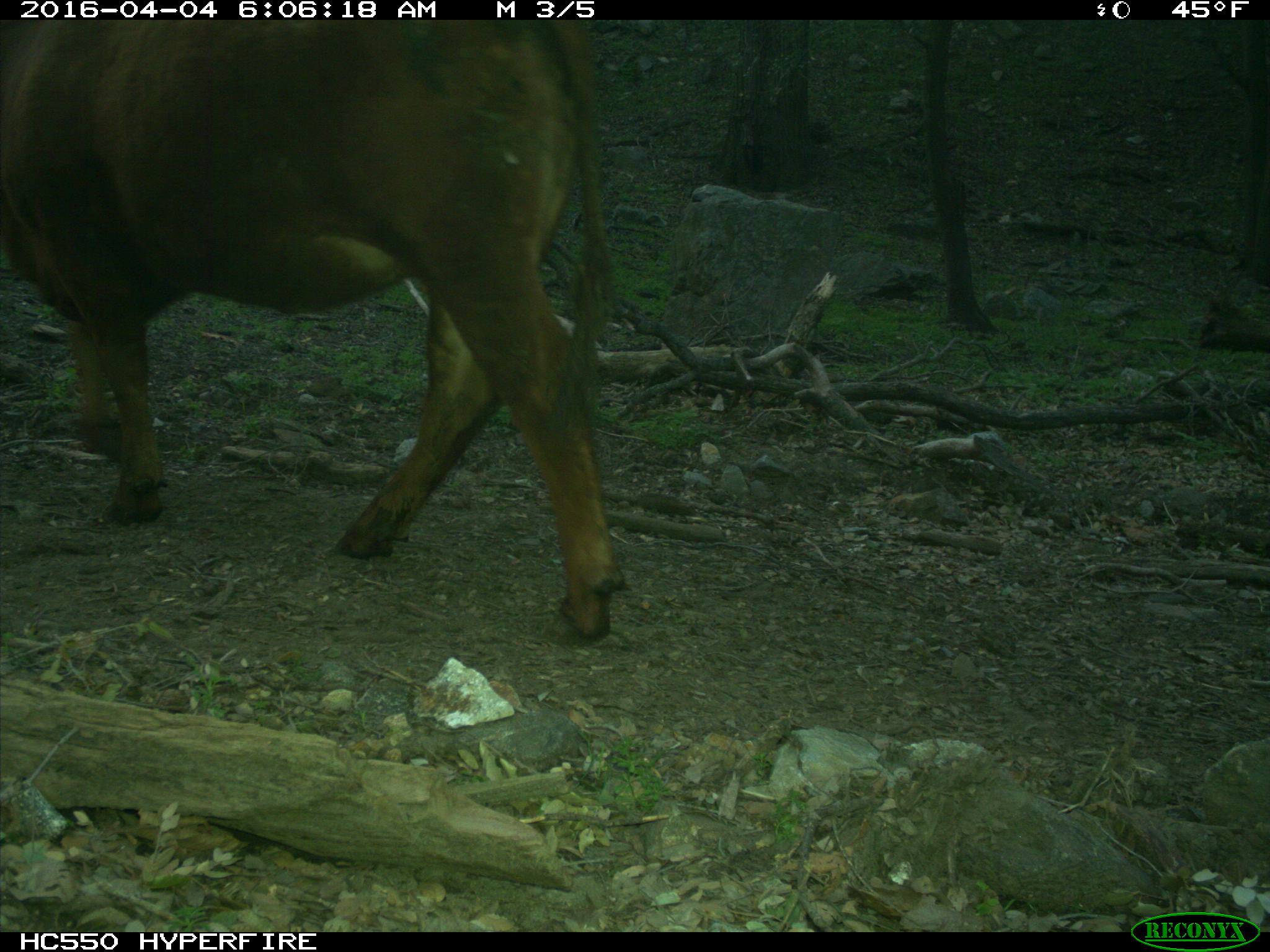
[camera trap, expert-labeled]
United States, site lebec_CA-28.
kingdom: Animalia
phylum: Chordata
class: Mammalia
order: Artiodactyla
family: Bovidae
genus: Bos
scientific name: Bos taurus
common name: domestic cow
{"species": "Bos taurus (domestic cow)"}